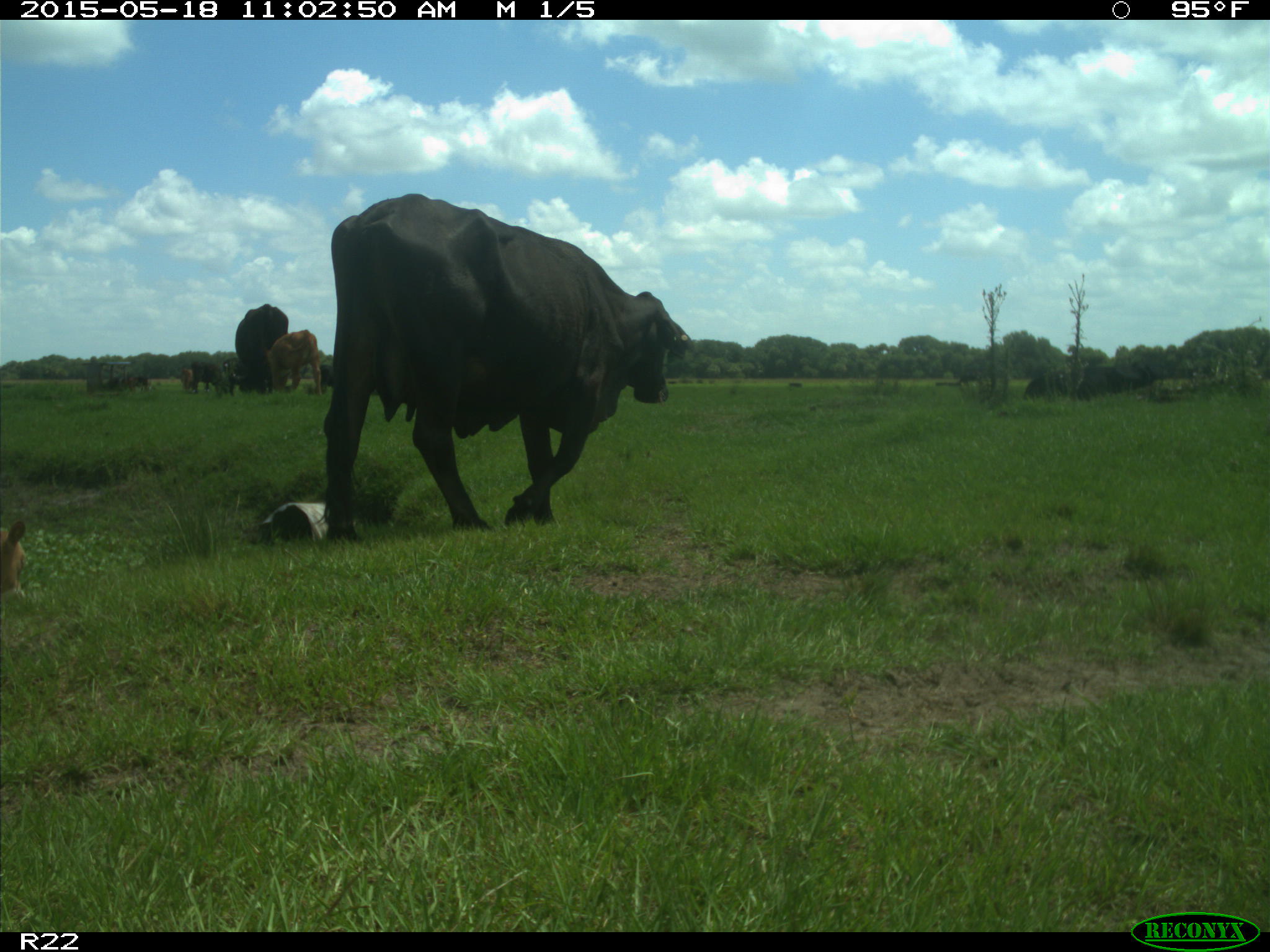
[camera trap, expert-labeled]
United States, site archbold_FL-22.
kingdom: Animalia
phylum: Chordata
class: Mammalia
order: Artiodactyla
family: Bovidae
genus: Bos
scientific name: Bos taurus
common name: domestic cow